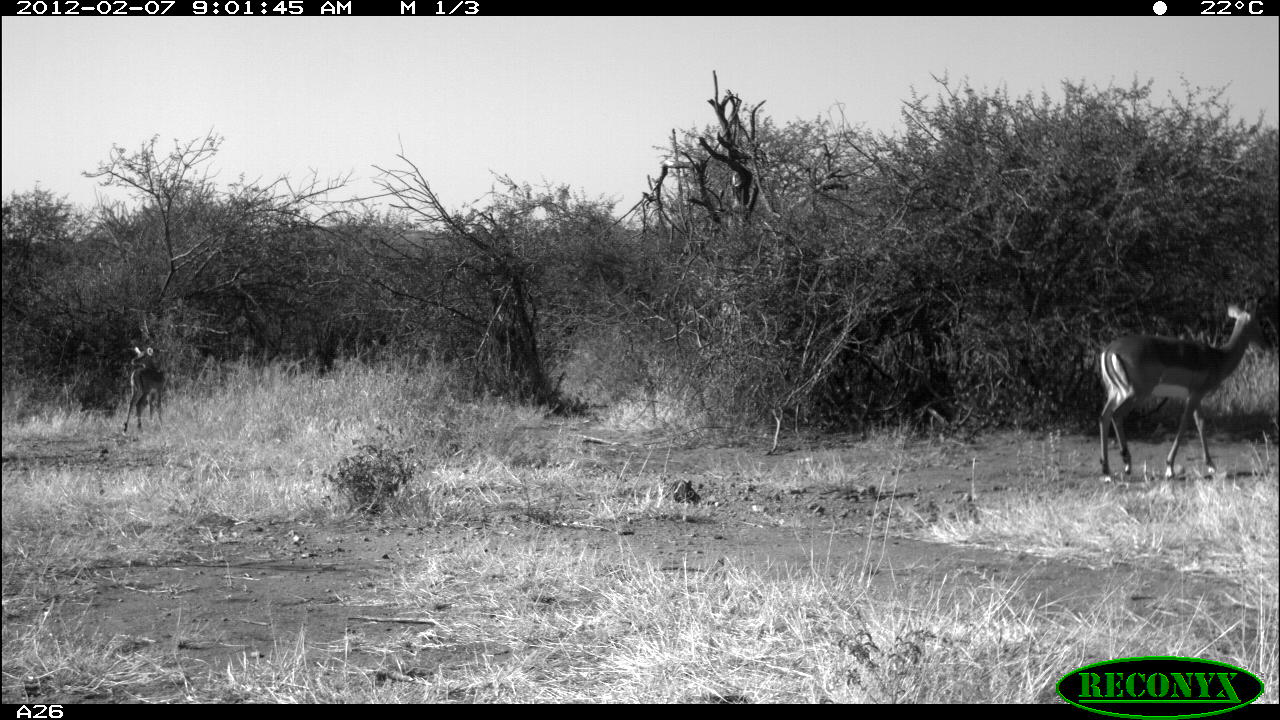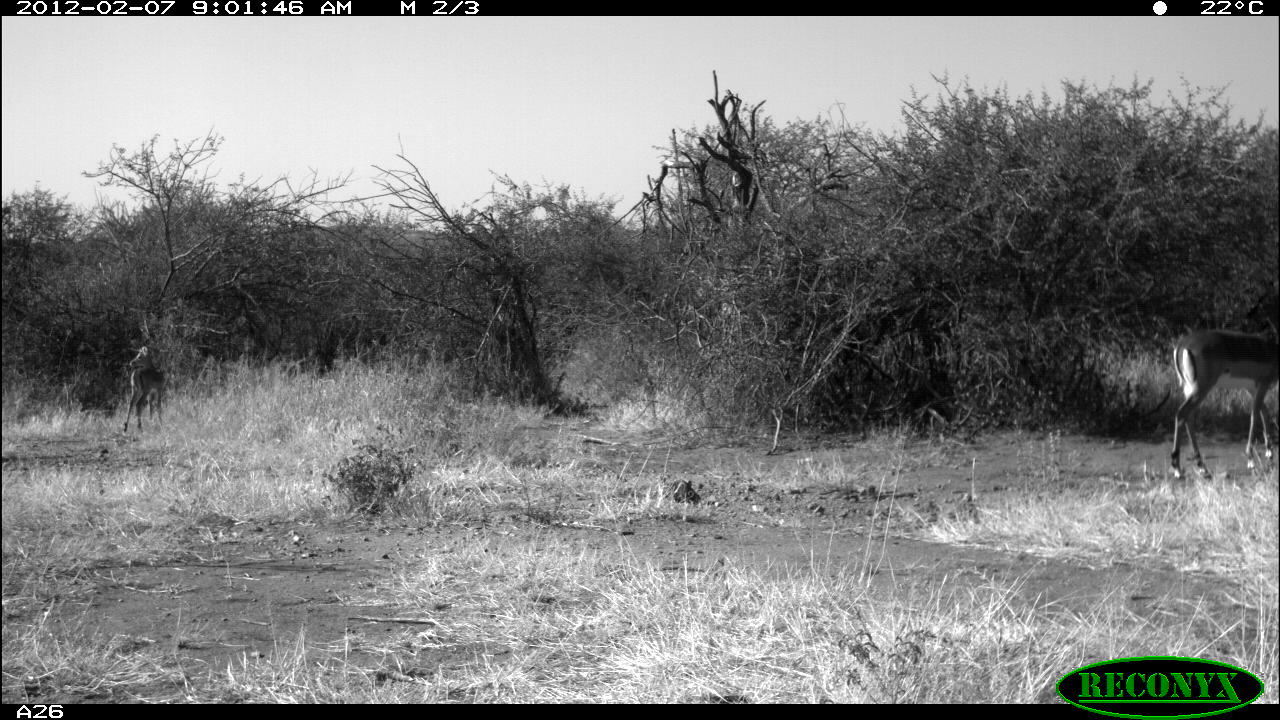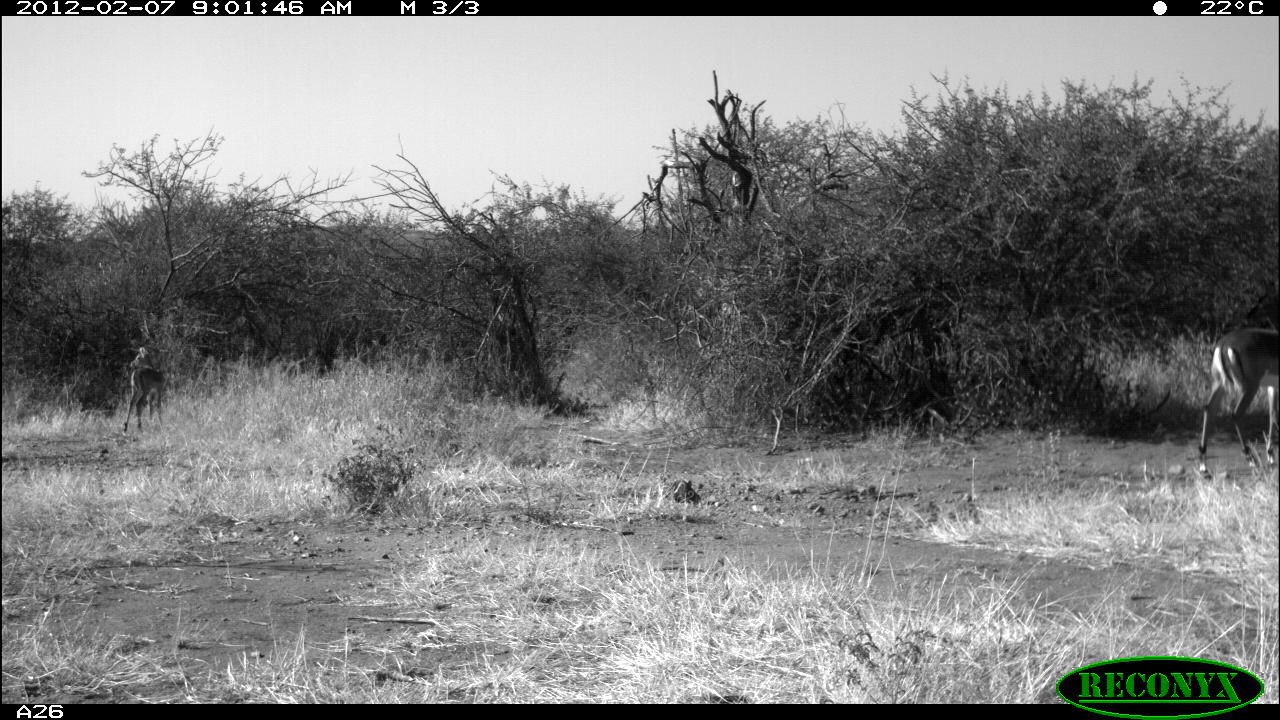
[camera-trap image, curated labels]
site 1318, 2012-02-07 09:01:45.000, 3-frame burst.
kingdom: Animalia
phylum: Chordata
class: Mammalia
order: Artiodactyla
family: Bovidae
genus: Aepyceros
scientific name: Aepyceros melampus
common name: impala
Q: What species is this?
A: Aepyceros melampus (impala).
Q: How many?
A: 2.